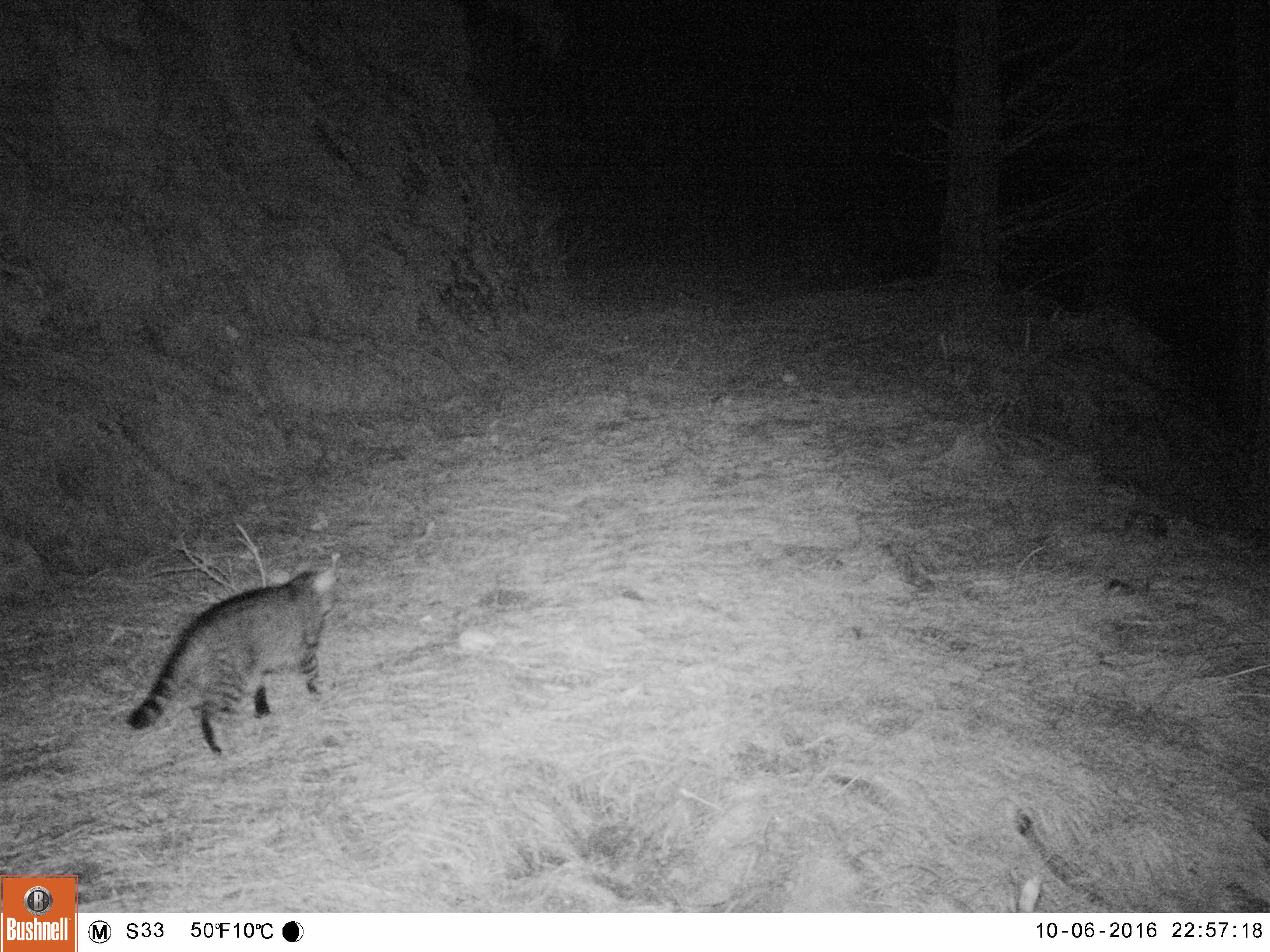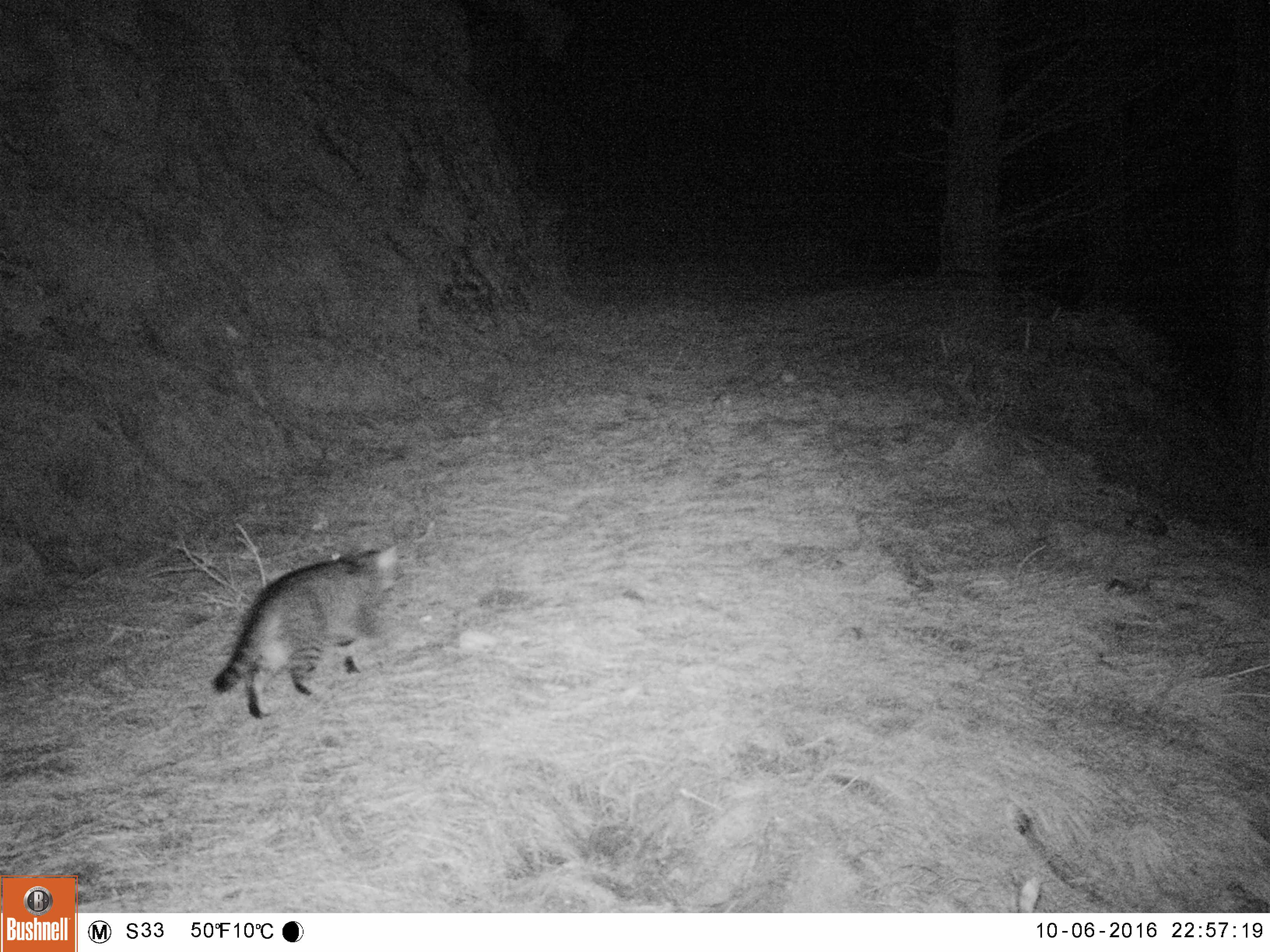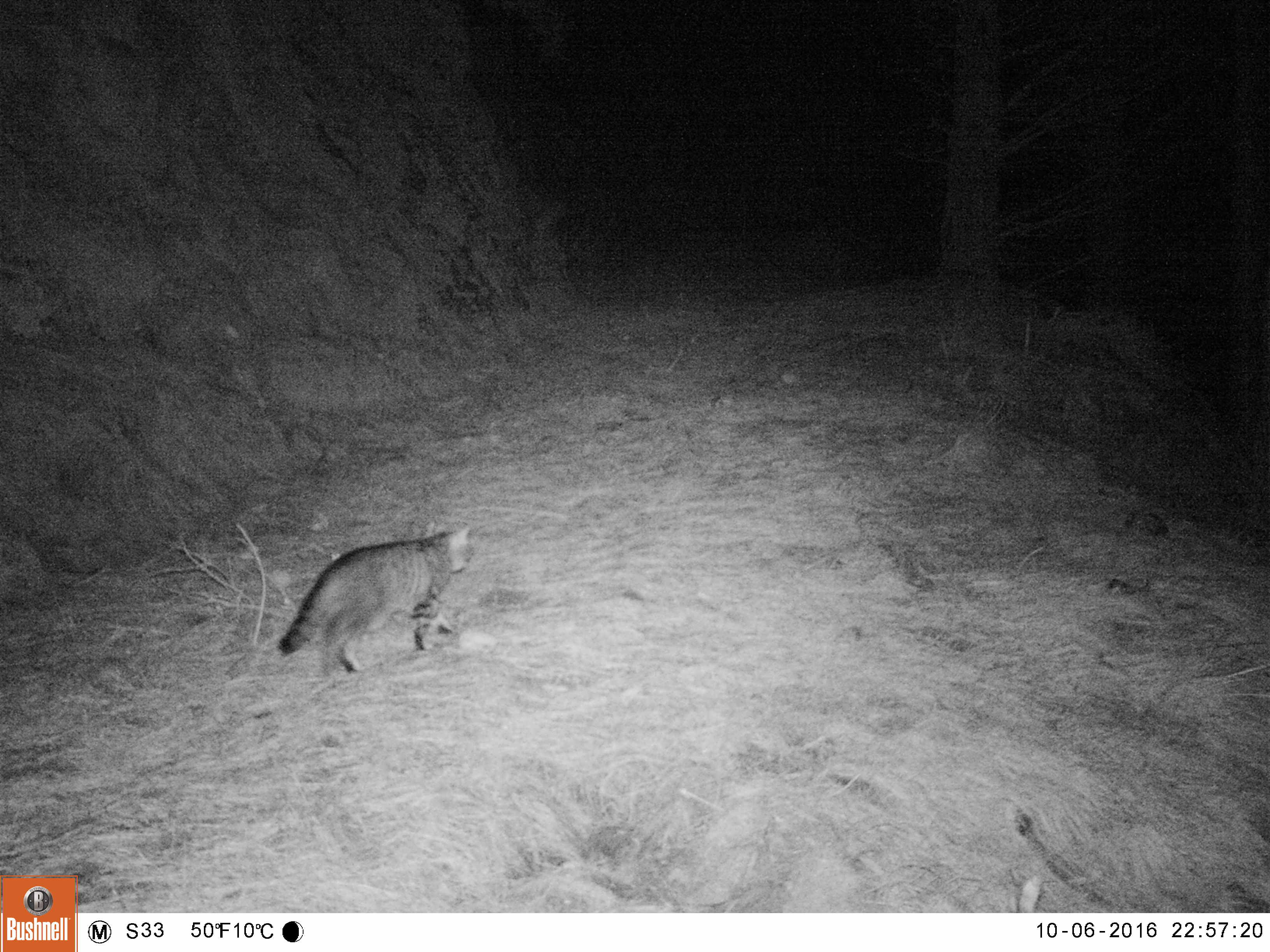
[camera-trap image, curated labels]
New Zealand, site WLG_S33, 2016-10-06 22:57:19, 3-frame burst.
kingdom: Animalia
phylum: Chordata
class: Mammalia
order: Carnivora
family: Felidae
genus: Felis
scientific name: Felis catus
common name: domestic cat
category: cat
Cat (domestic cat) (Felis catus).